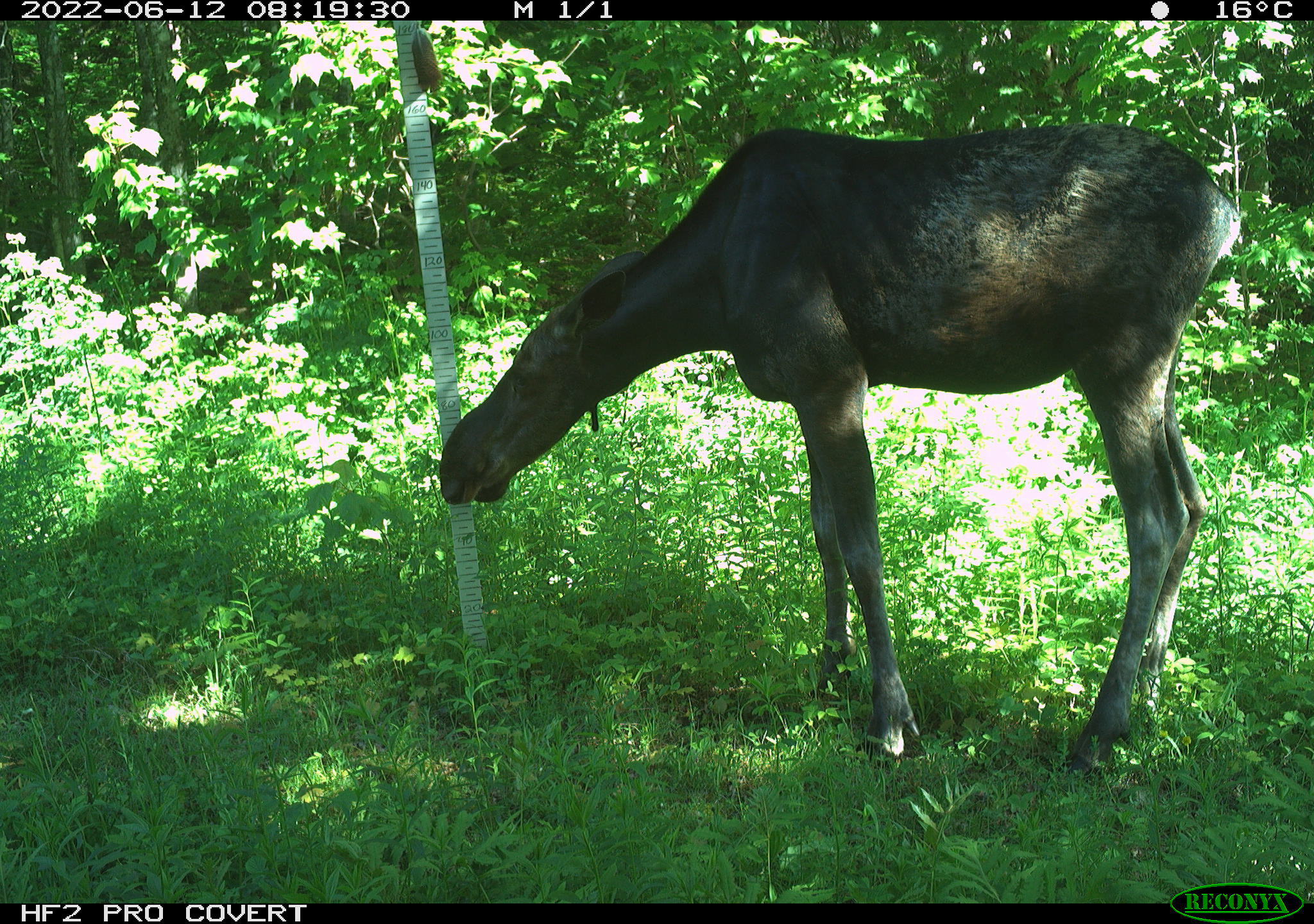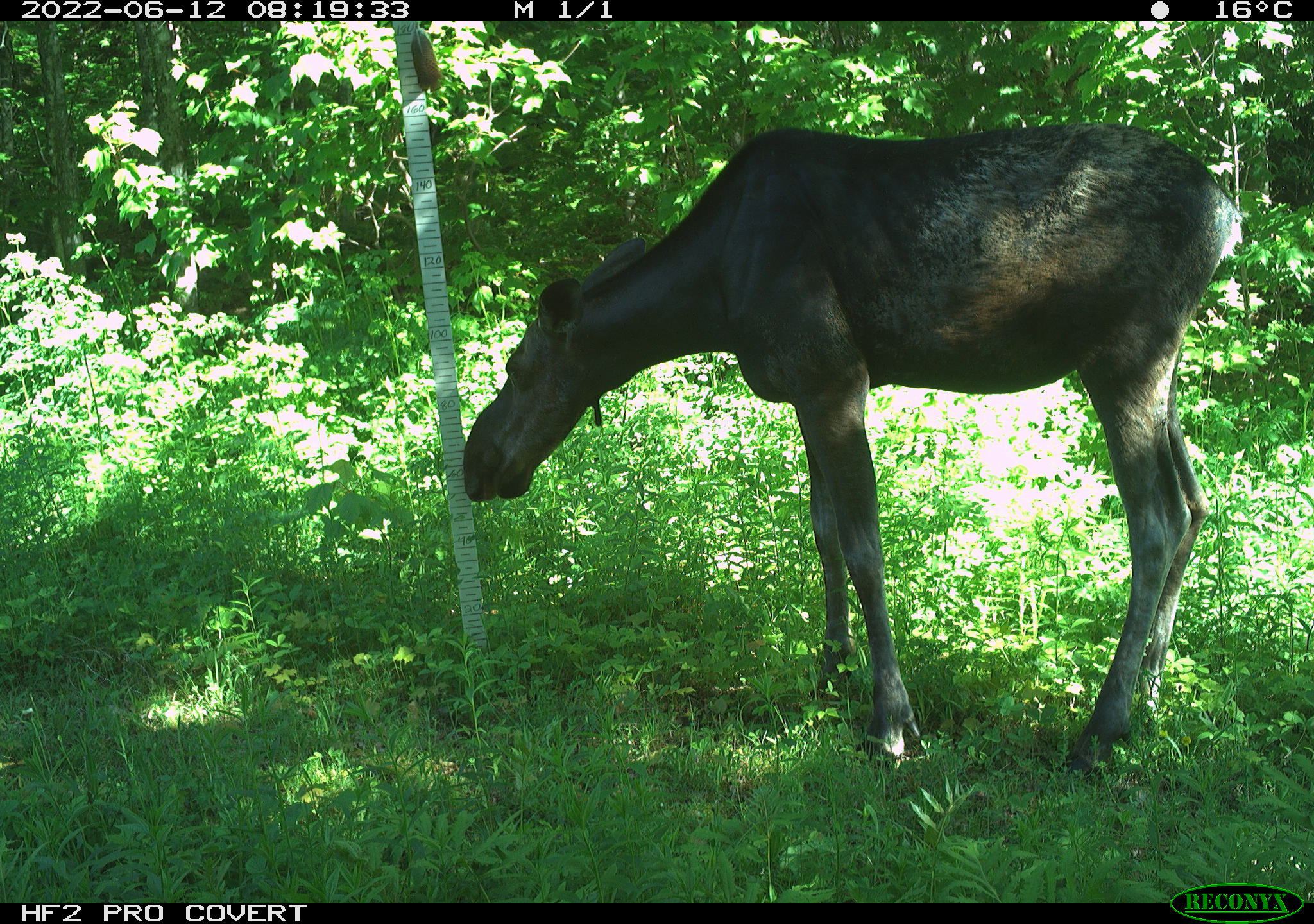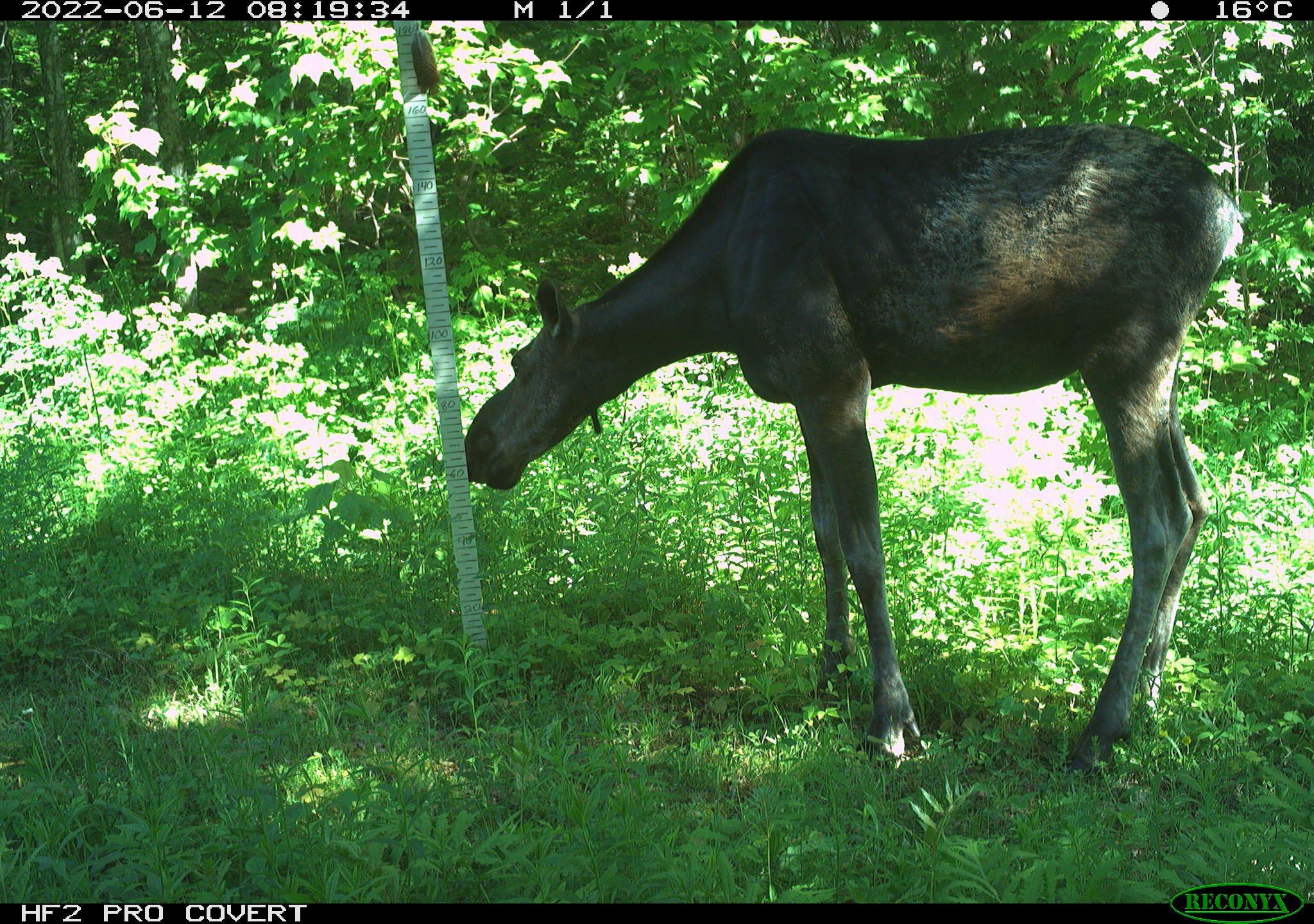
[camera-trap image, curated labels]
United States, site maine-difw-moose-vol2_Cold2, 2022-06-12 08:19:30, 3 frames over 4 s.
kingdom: Animalia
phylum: Chordata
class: Mammalia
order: Artiodactyla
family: Cervidae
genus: Alces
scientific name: Alces alces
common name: moose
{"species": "moose (Alces alces)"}